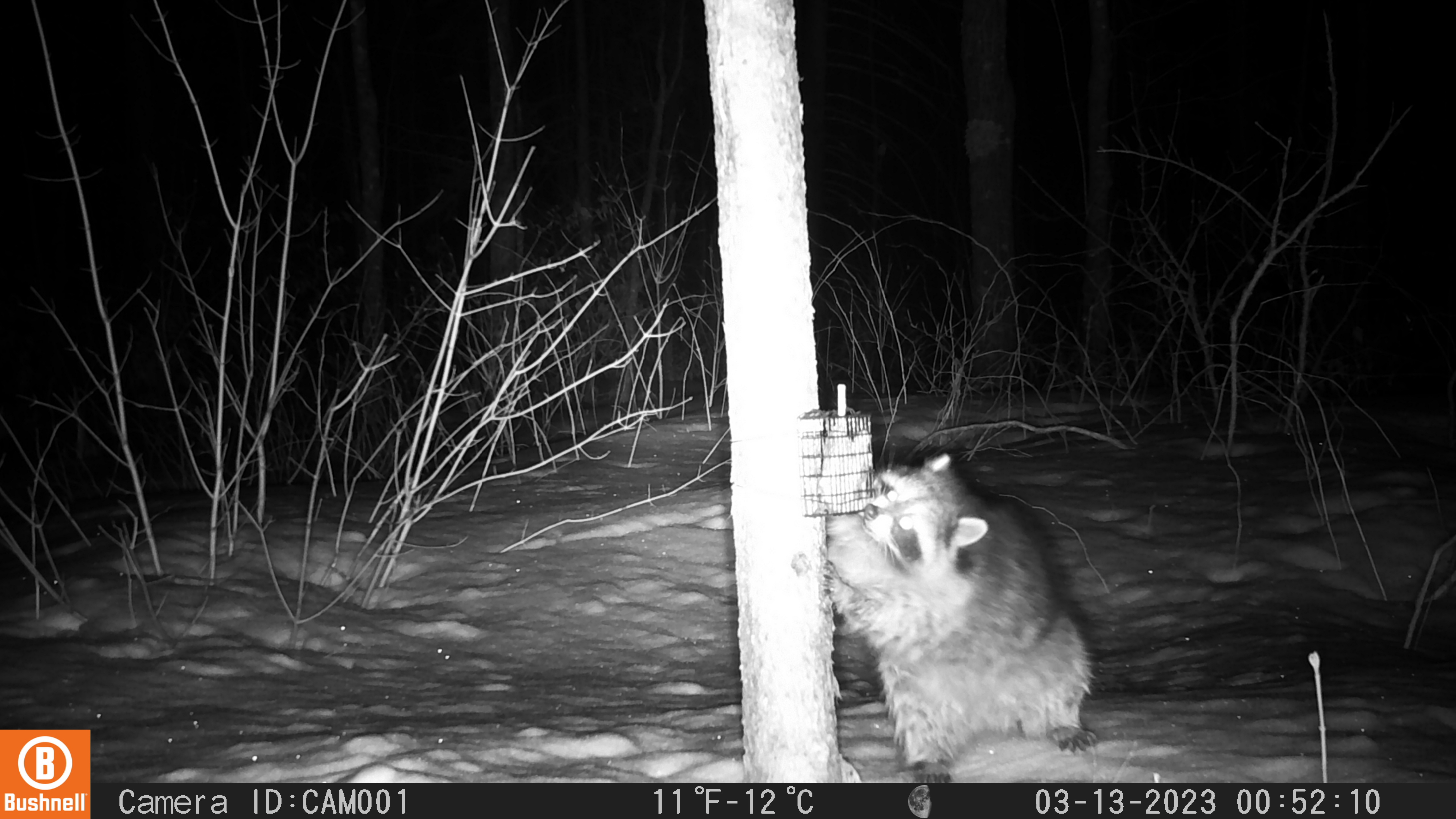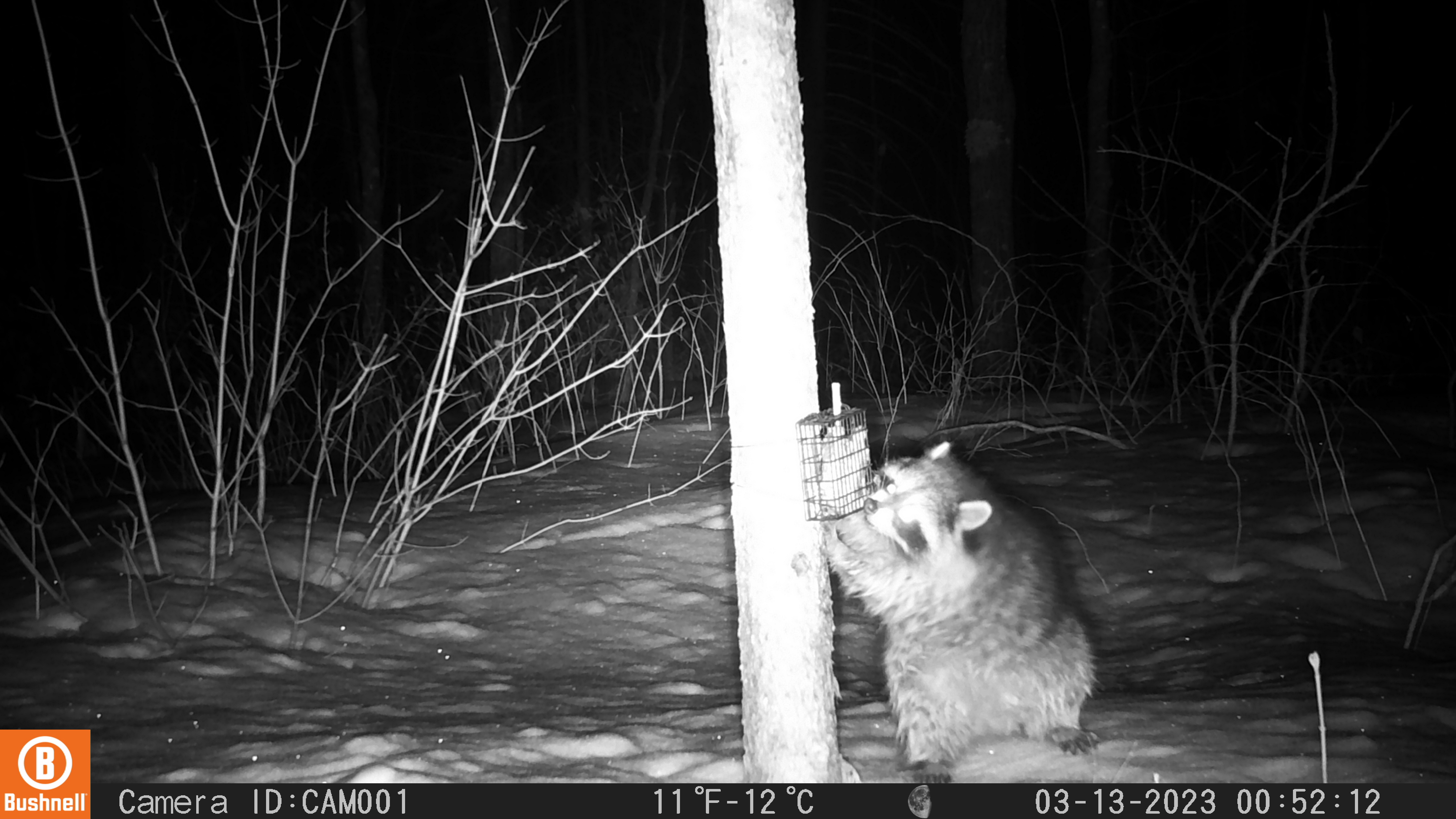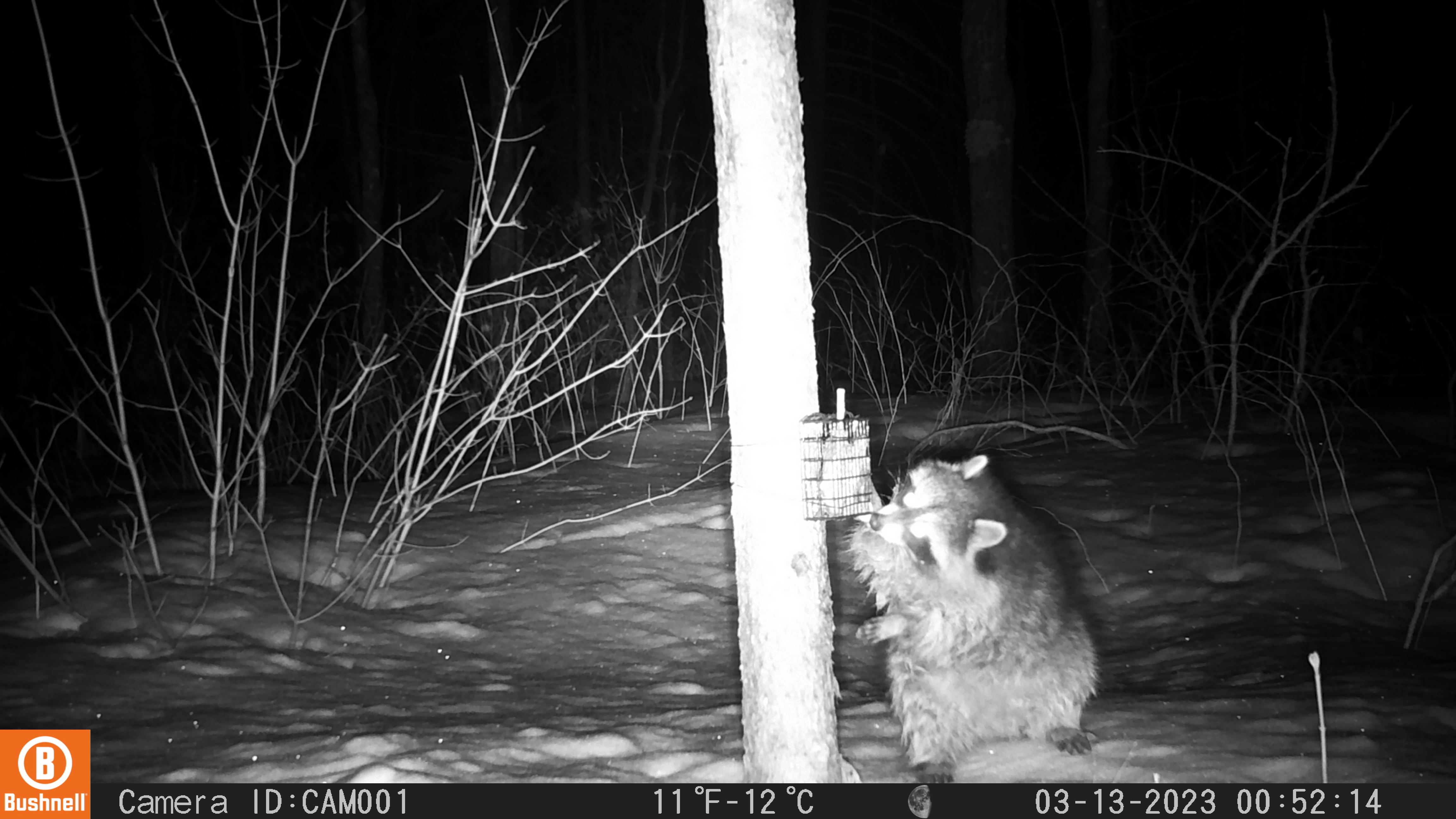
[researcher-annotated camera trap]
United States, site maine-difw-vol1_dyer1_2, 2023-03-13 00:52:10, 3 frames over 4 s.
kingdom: Animalia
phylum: Chordata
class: Mammalia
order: Carnivora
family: Procyonidae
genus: Procyon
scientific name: Procyon lotor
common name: raccoon